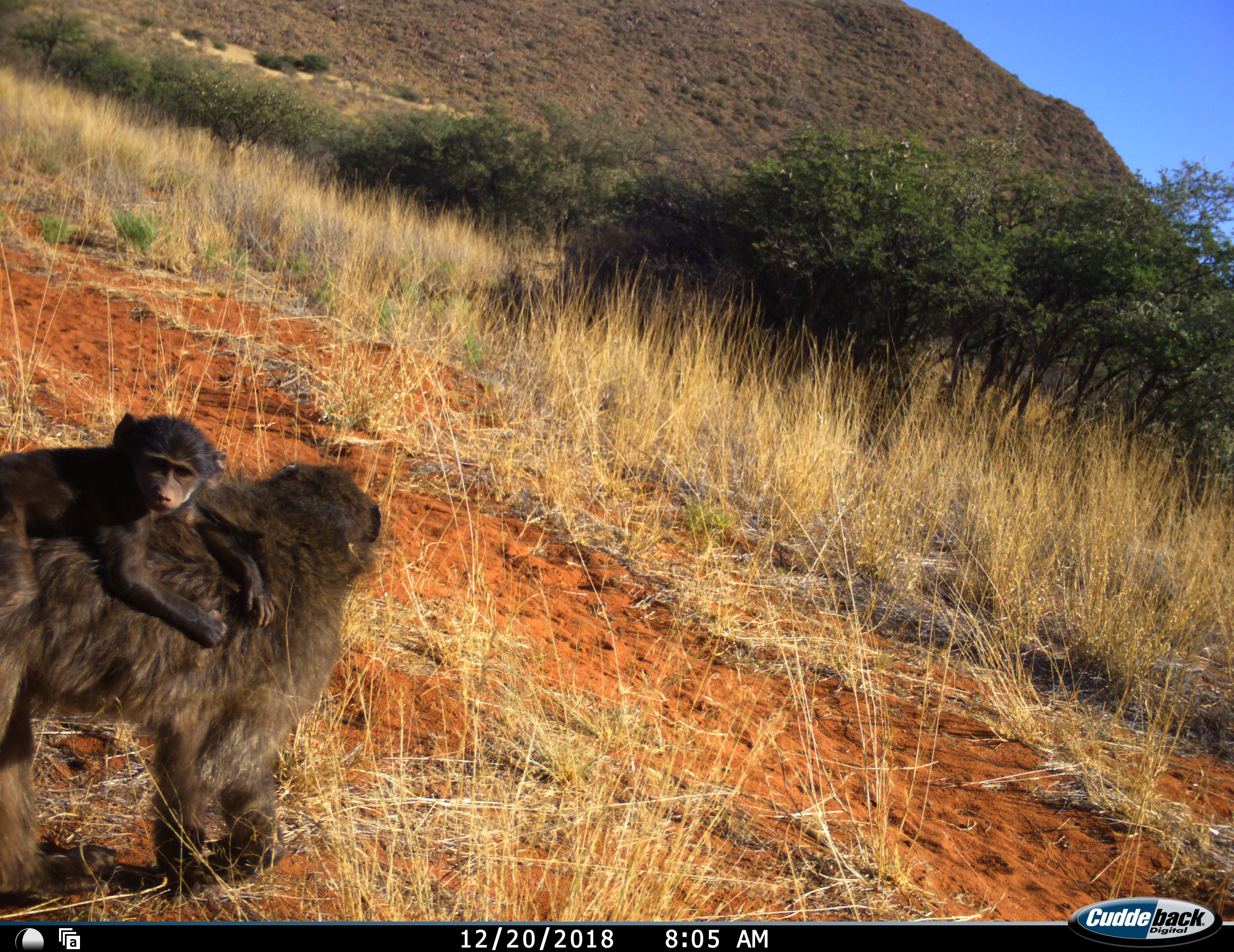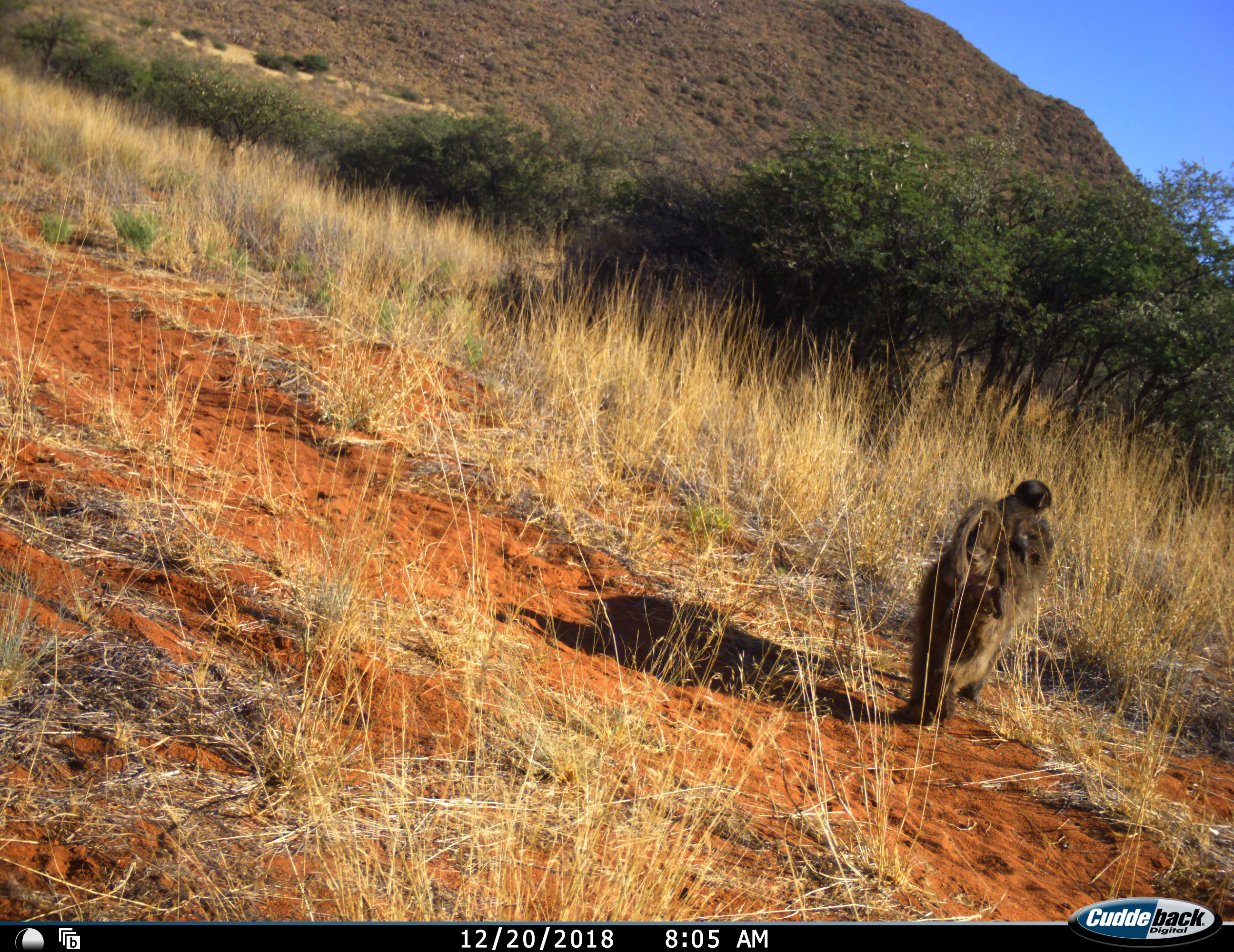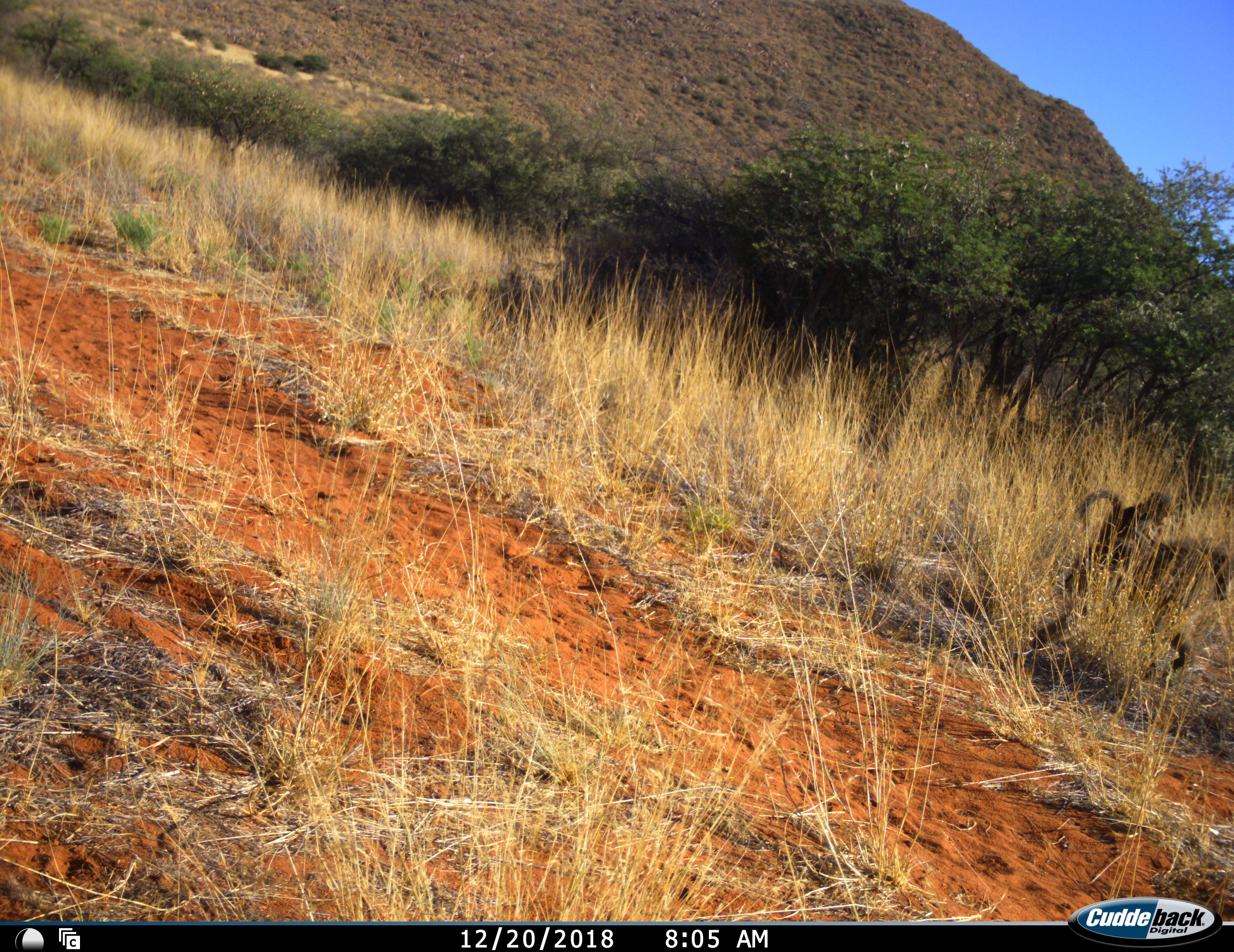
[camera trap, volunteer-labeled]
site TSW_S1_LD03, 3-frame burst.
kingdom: Animalia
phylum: Chordata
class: Mammalia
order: Primates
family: Cercopithecidae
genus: Papio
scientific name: Papio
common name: baboon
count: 2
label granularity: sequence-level